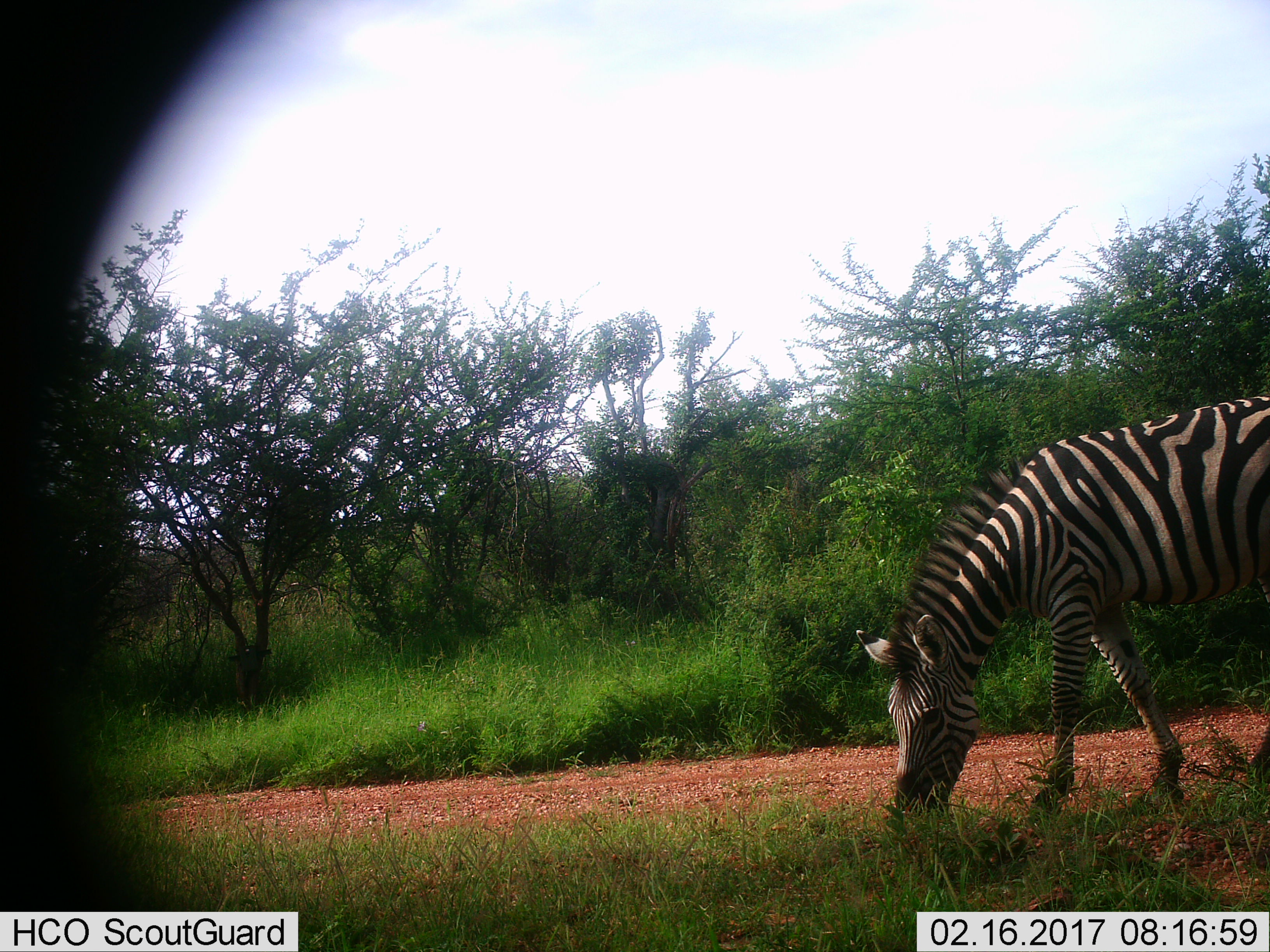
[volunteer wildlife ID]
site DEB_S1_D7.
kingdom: Animalia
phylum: Chordata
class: Mammalia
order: Perissodactyla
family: Equidae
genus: Equus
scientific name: Equus quagga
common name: plains zebra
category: zebraplains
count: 1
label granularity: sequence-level